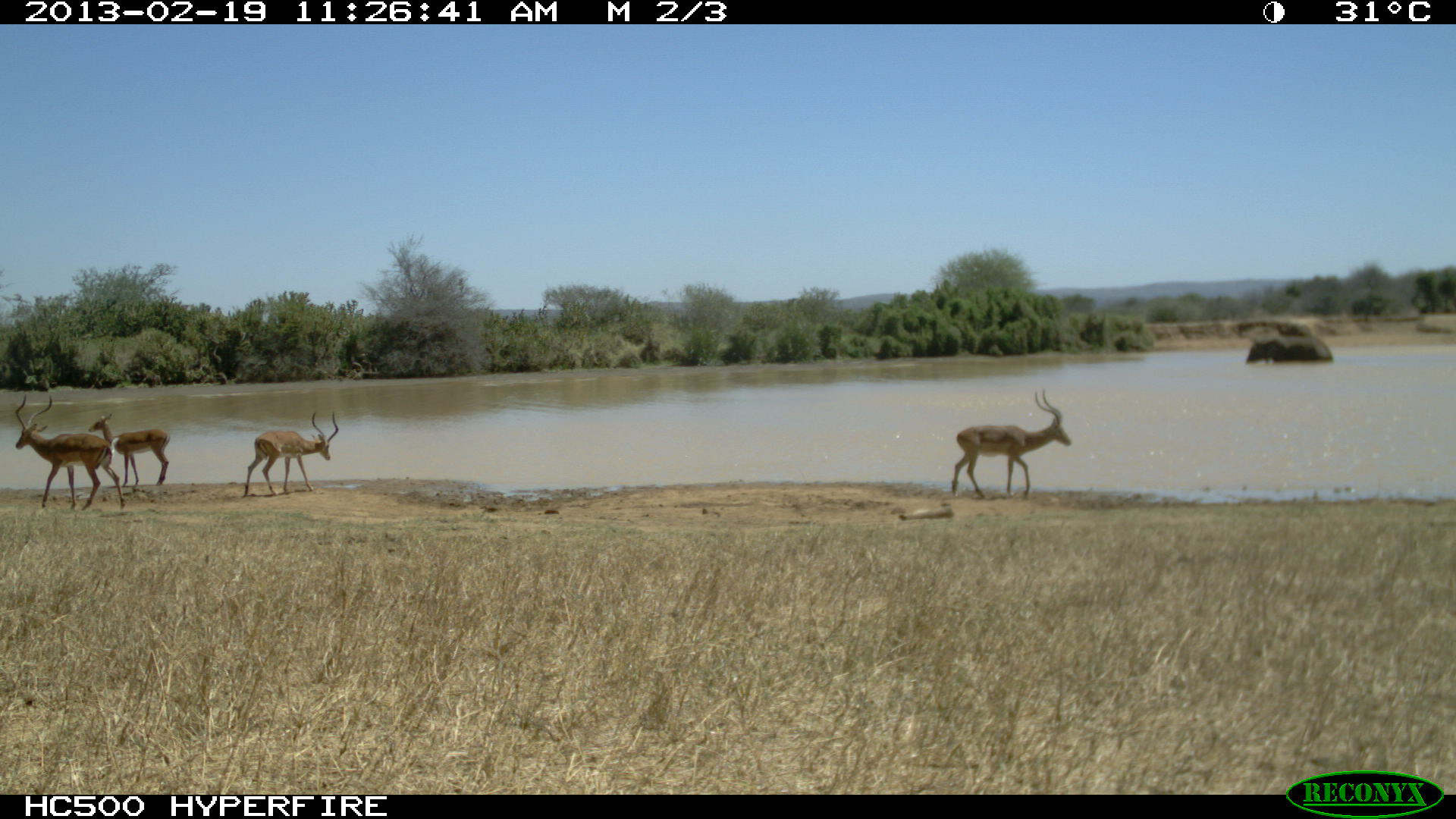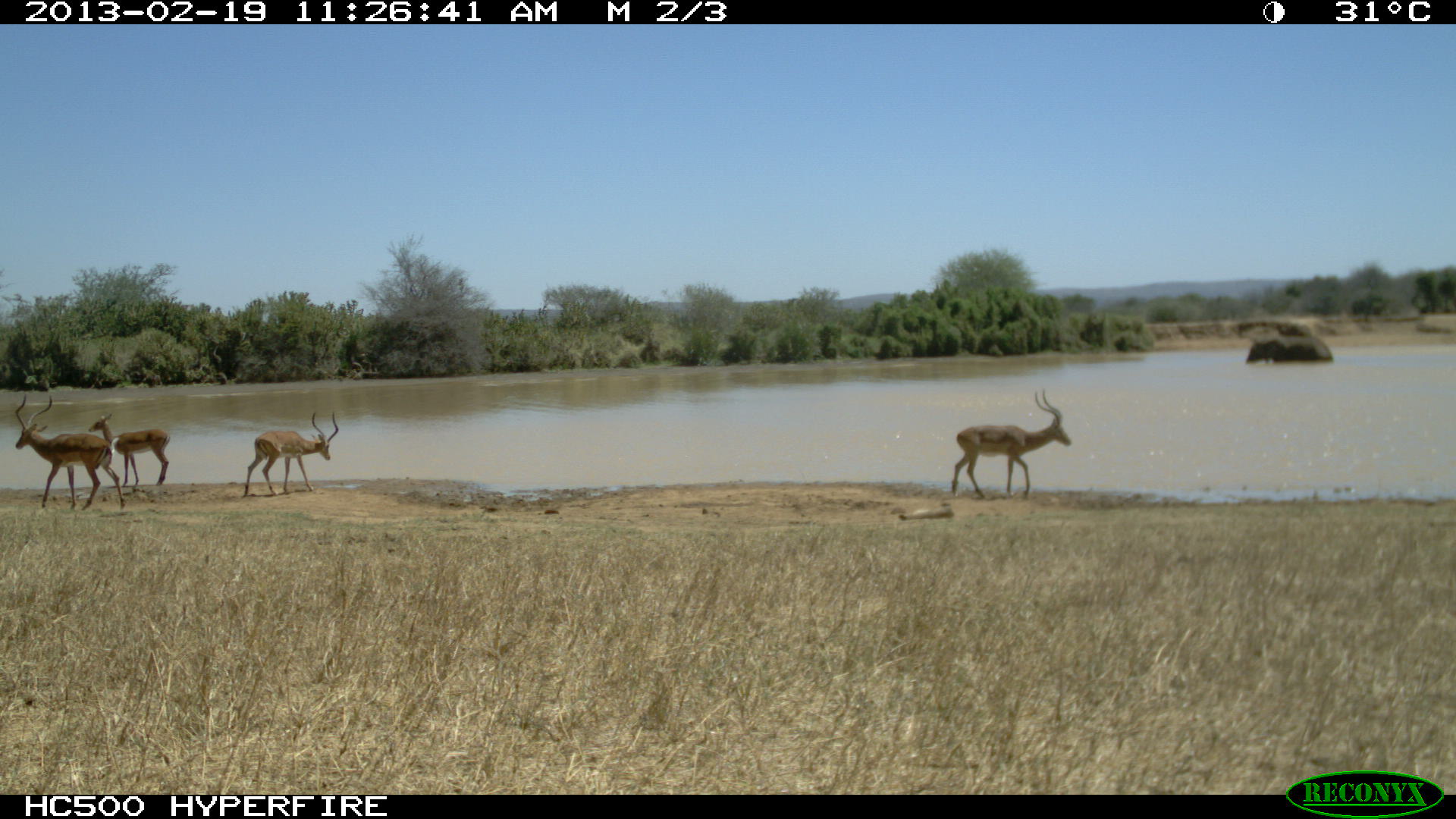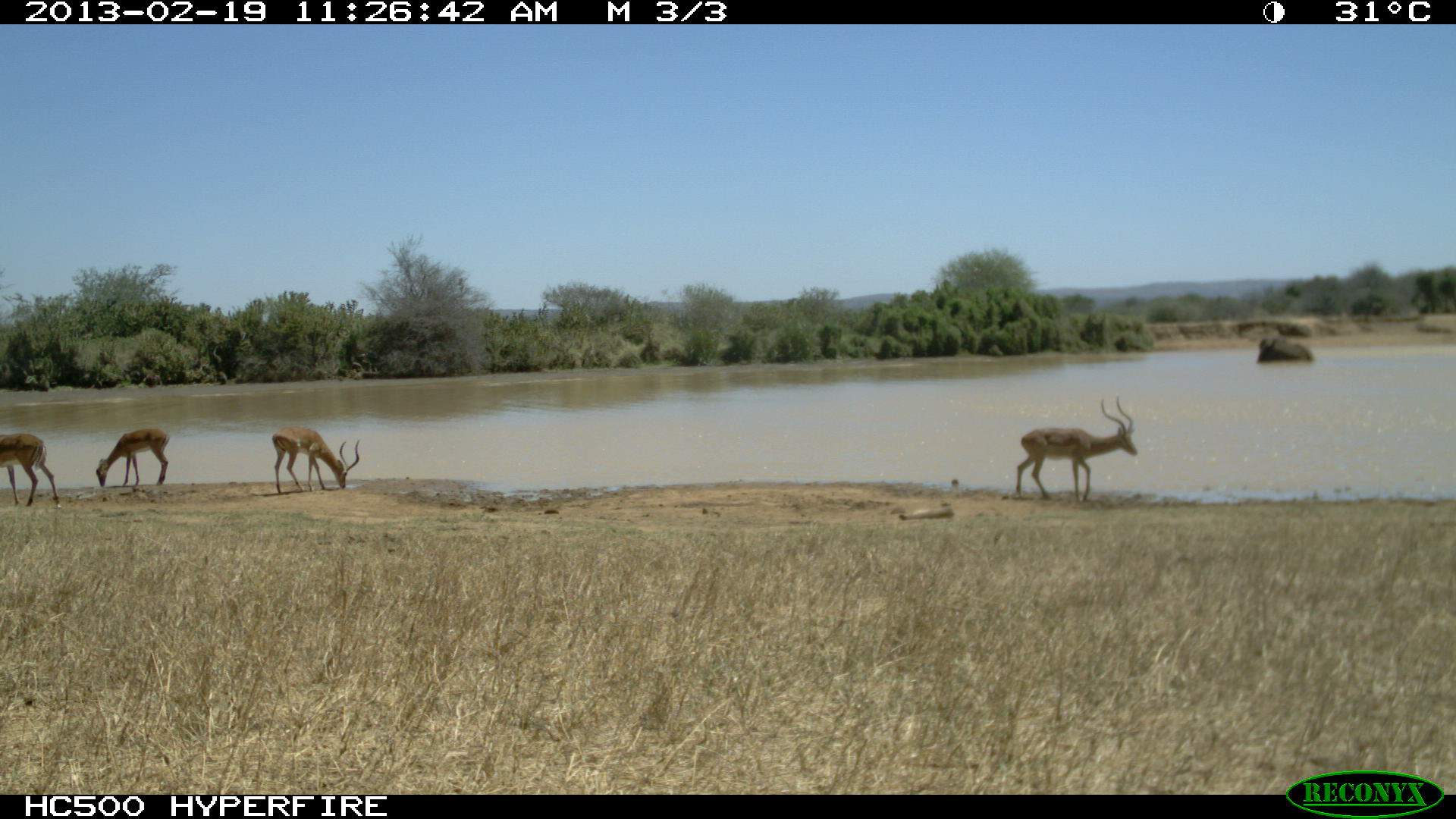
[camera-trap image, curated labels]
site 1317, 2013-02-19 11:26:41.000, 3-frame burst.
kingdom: Animalia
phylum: Chordata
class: Mammalia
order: Proboscidea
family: Elephantidae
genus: Loxodonta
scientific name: Loxodonta africana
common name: african bush elephant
Loxodonta africana (african bush elephant), count 1.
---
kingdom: Animalia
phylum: Chordata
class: Mammalia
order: Artiodactyla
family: Bovidae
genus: Aepyceros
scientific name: Aepyceros melampus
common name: impala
Aepyceros melampus (impala), count 4.